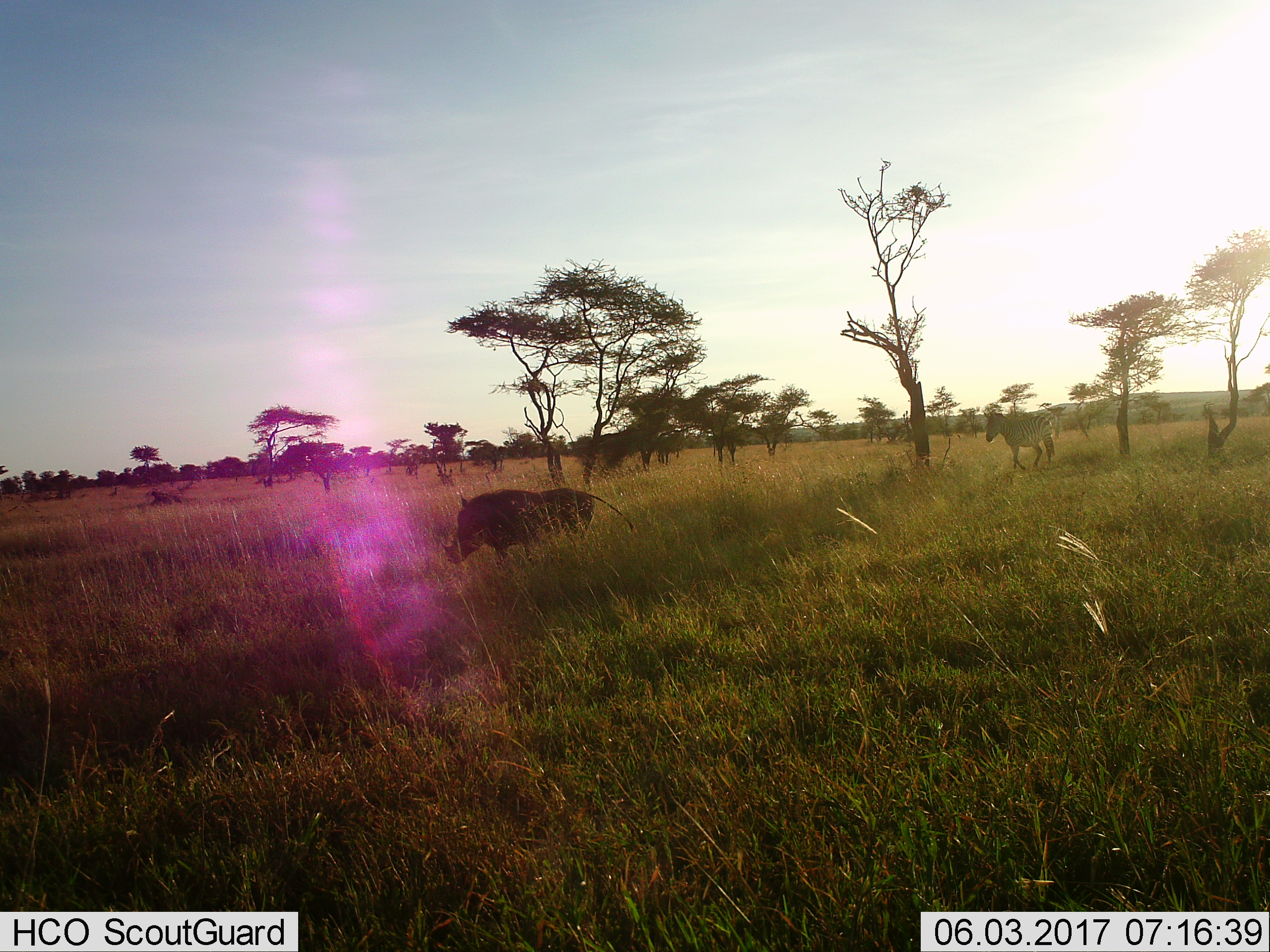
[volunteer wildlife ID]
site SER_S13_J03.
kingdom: Animalia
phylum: Chordata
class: Mammalia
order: Artiodactyla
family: Suidae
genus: Phacochoerus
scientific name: Phacochoerus africanus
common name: warthog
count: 1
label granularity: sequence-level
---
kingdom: Animalia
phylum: Chordata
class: Mammalia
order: Perissodactyla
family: Equidae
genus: Equus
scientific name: Equus quagga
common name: plains zebra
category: zebraplains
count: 1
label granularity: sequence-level